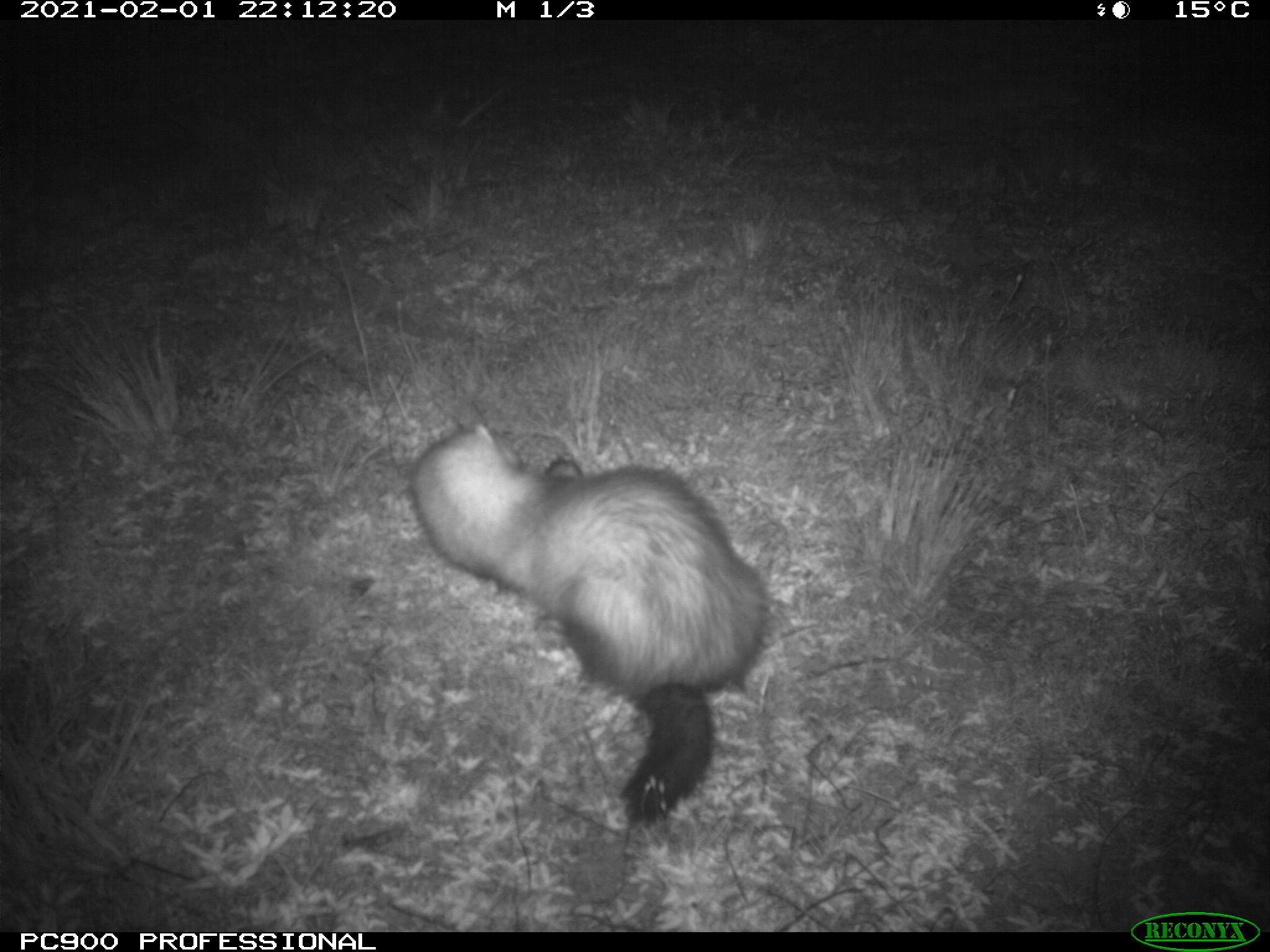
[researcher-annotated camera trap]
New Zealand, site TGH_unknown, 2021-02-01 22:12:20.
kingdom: Animalia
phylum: Chordata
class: Mammalia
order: Carnivora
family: Mustelidae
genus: Mustela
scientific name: Mustela furo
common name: ferret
Ferret (Mustela furo).